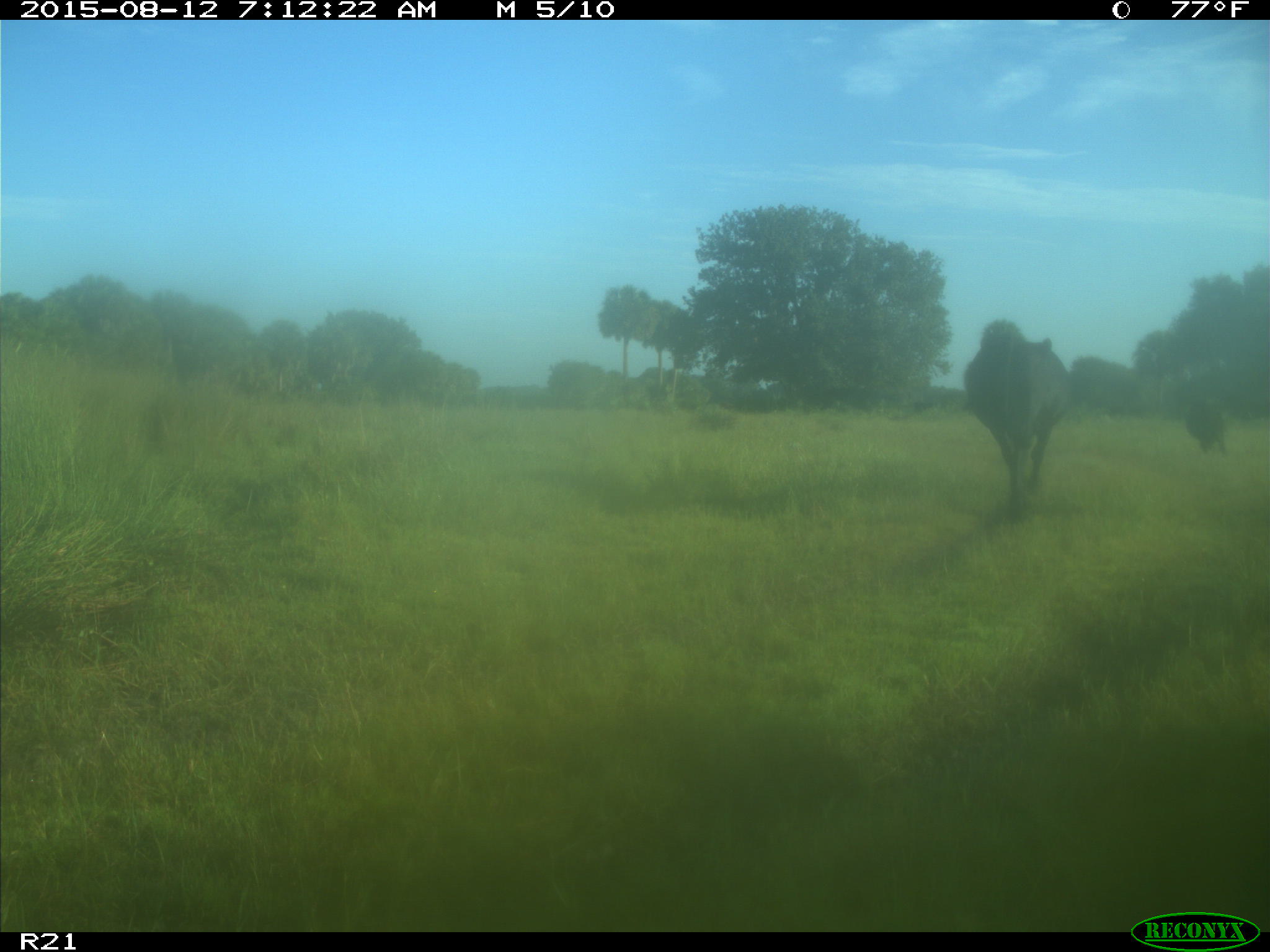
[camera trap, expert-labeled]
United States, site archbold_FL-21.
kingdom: Animalia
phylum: Chordata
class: Mammalia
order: Artiodactyla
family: Bovidae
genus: Bos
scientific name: Bos taurus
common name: domestic cow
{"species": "Bos taurus (domestic cow)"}